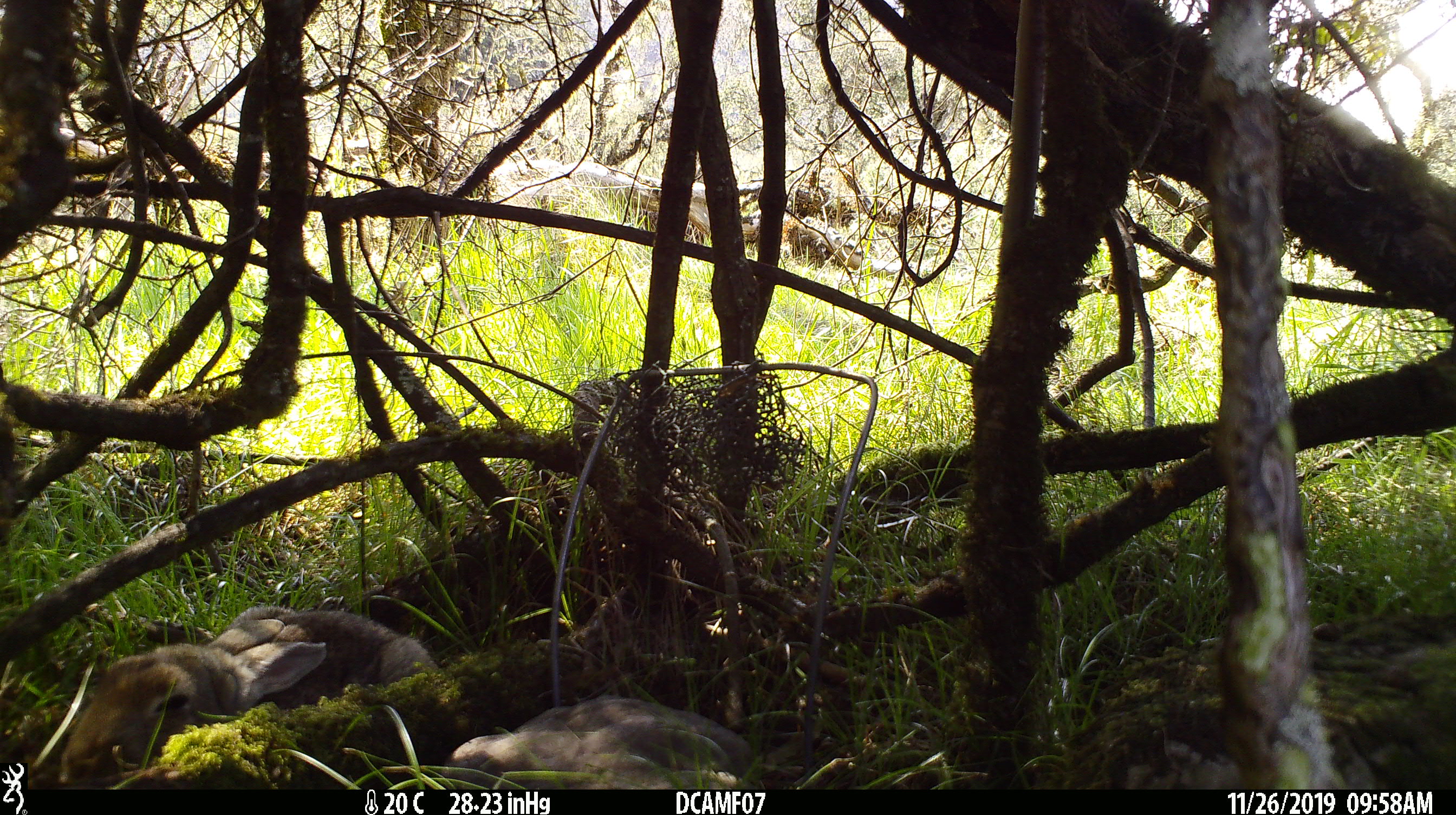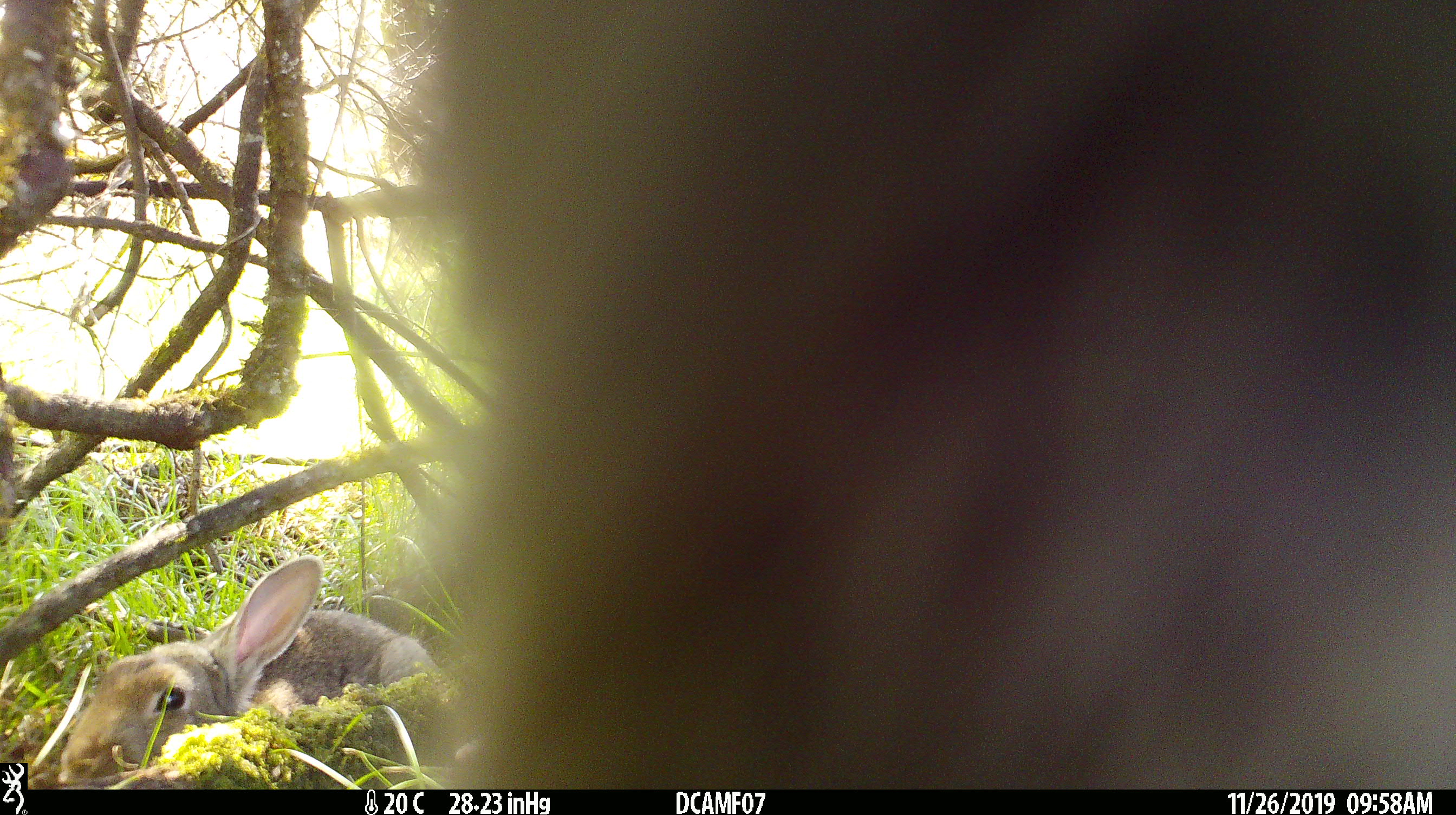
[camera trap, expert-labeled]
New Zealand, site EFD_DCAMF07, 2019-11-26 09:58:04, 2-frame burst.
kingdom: Animalia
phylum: Chordata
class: Mammalia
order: Lagomorpha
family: Leporidae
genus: Oryctolagus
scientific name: Oryctolagus cuniculus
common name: european rabbit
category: rabbit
Rabbit (european rabbit) (Oryctolagus cuniculus).